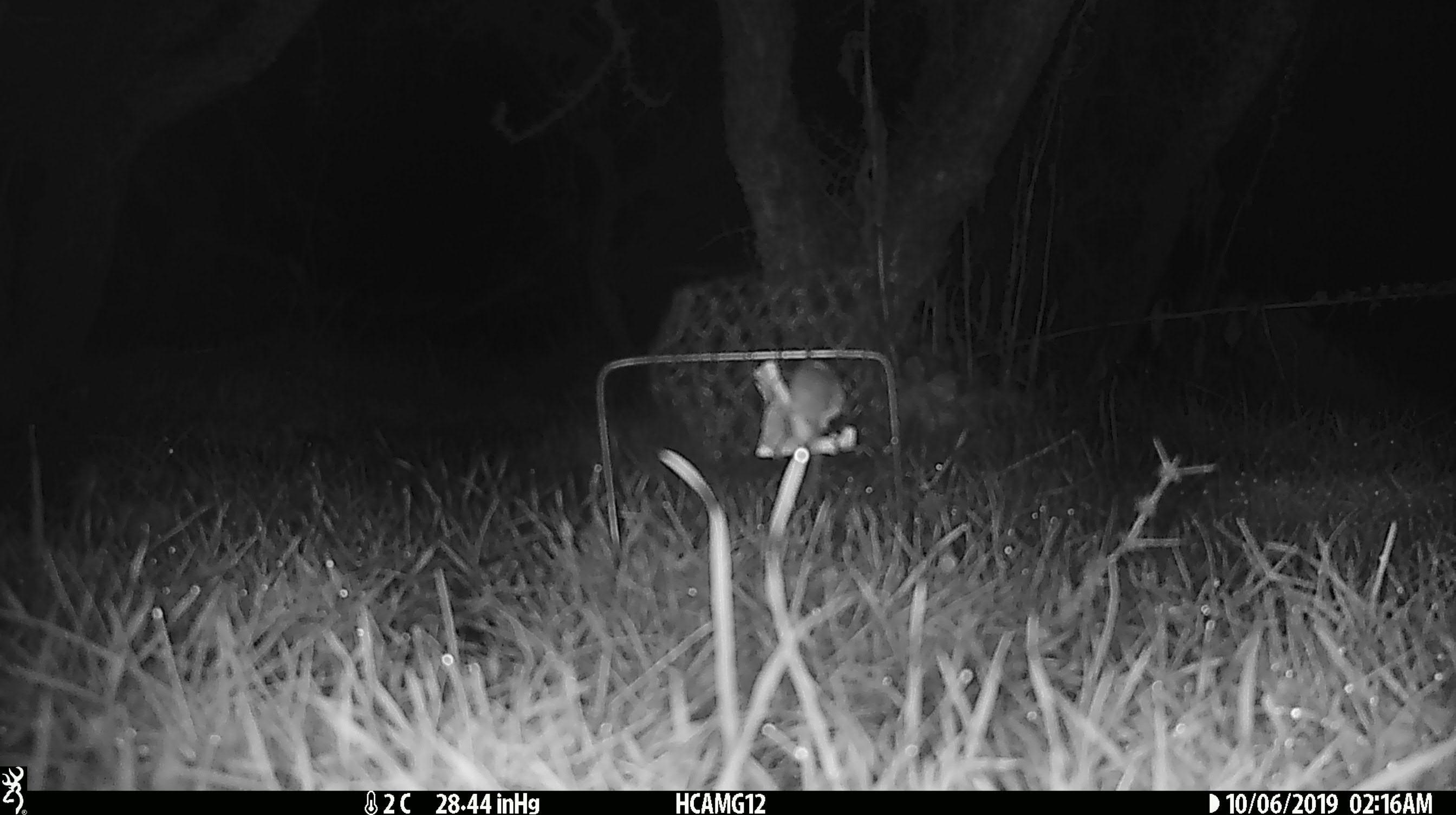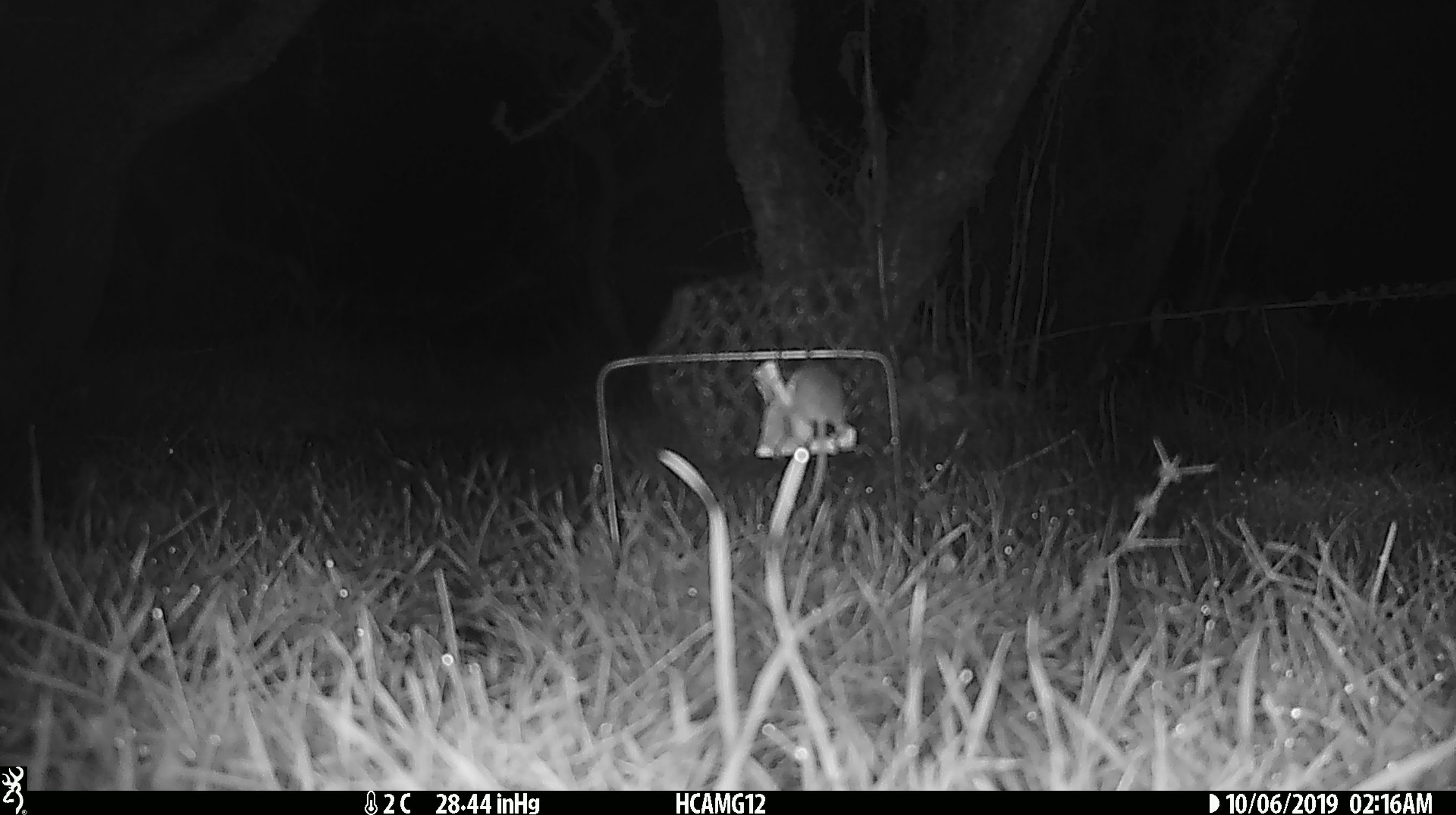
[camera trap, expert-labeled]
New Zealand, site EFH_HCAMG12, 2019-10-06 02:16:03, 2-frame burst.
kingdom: Animalia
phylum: Chordata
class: Mammalia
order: Rodentia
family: Muridae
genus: Mus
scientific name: Mus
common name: mouse